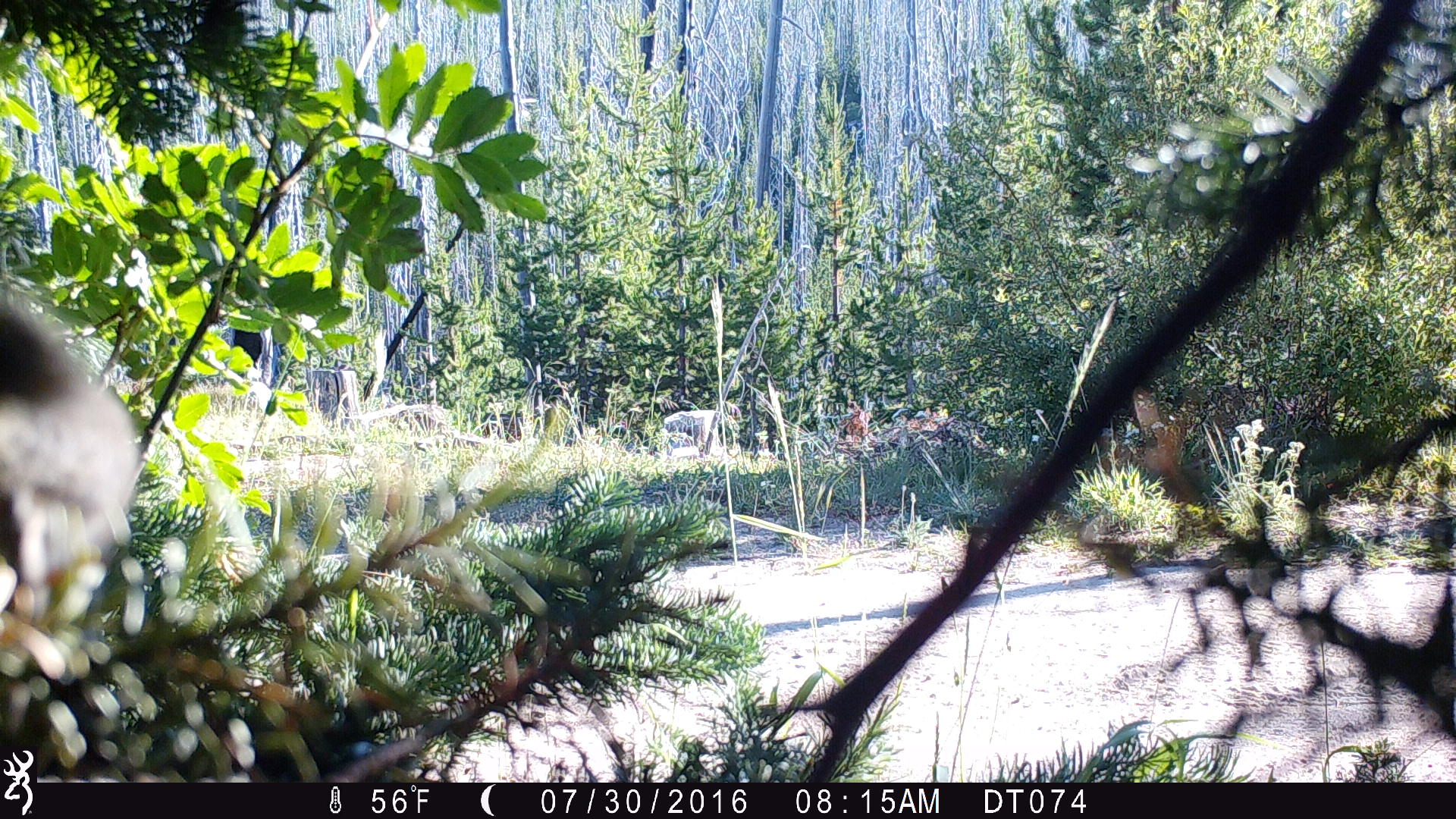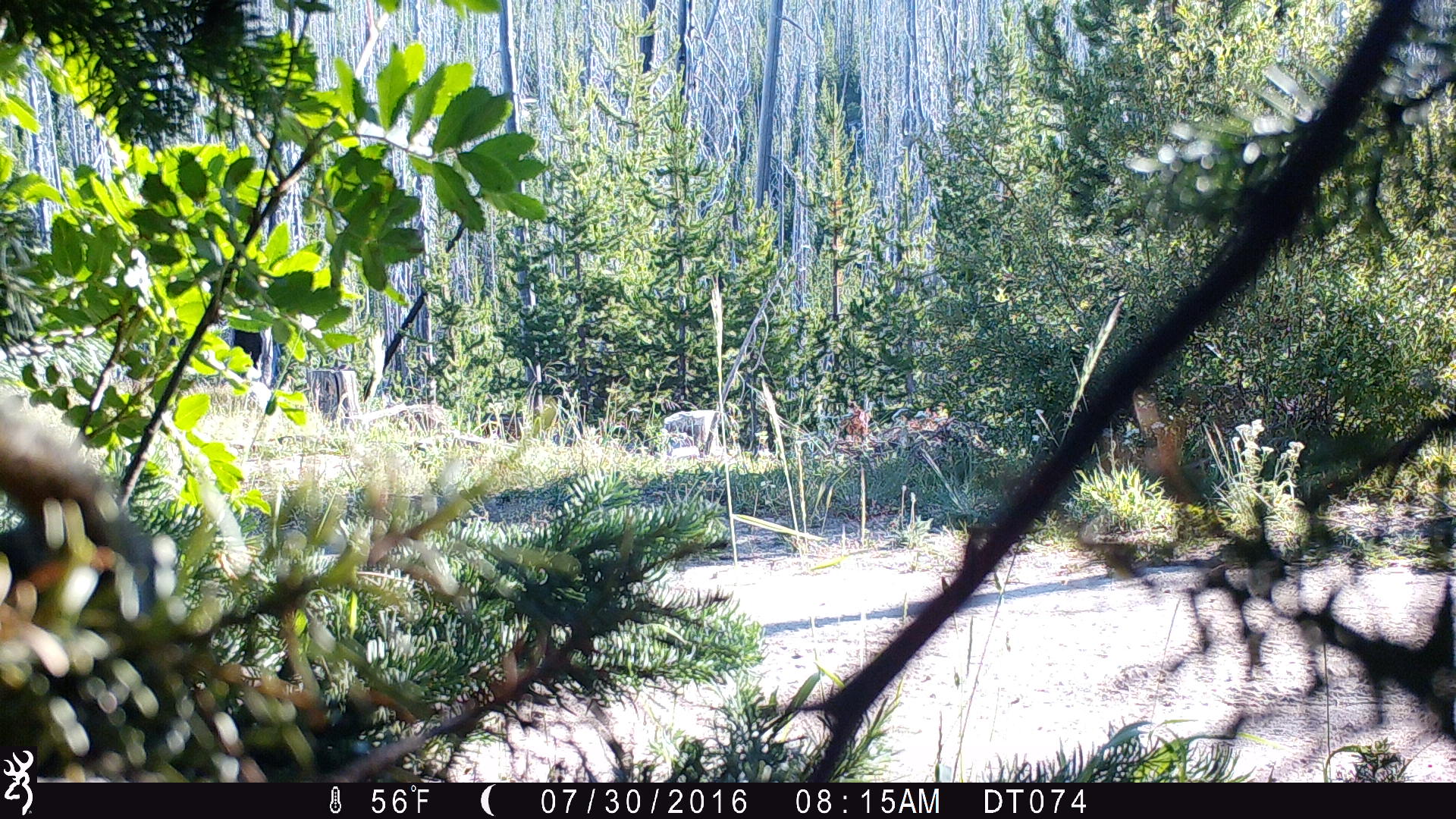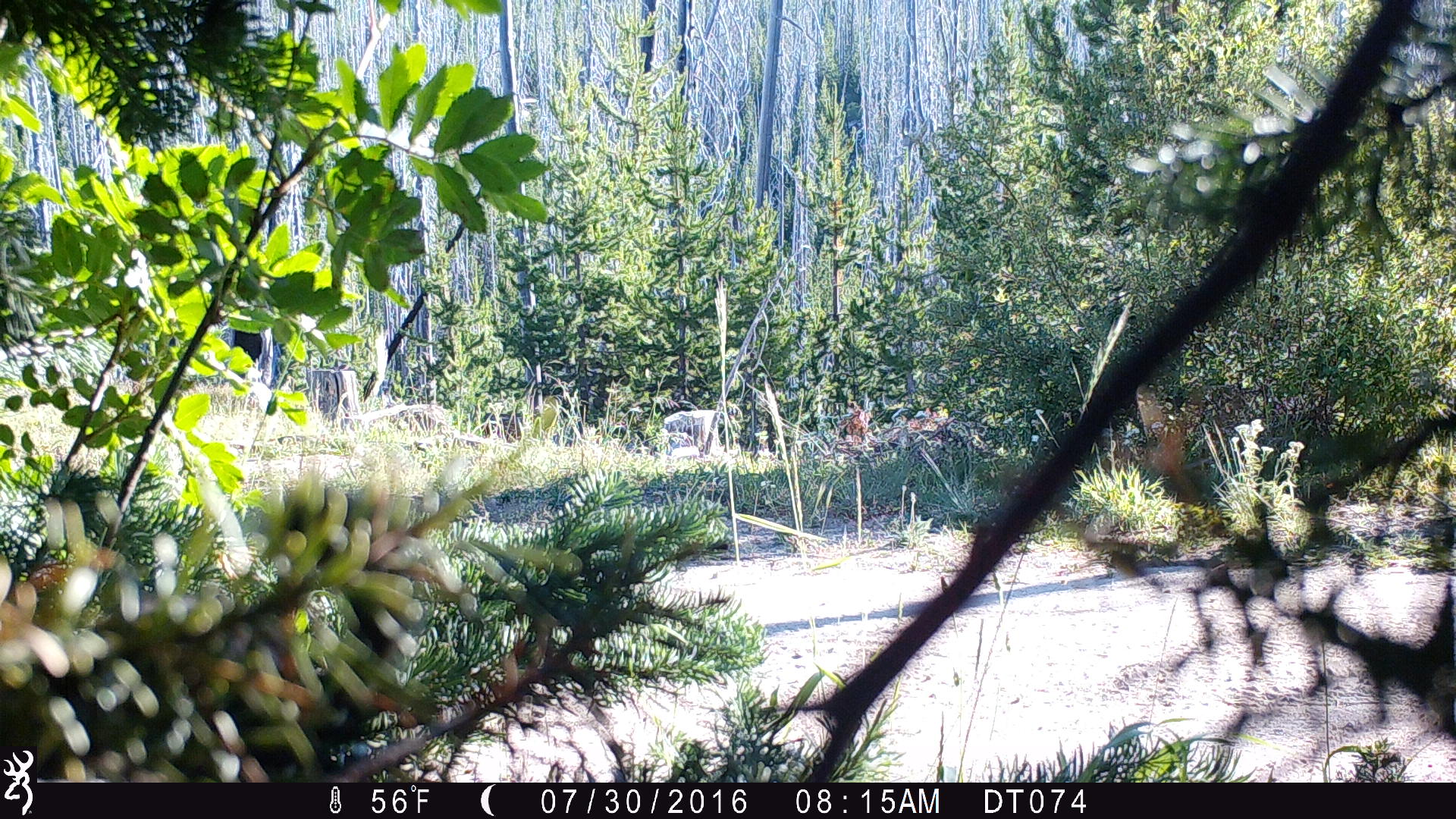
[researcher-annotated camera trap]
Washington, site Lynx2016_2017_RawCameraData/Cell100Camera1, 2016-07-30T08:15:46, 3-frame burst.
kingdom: Animalia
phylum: Chordata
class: Aves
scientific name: Aves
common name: birds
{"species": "Aves (birds)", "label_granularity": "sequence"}